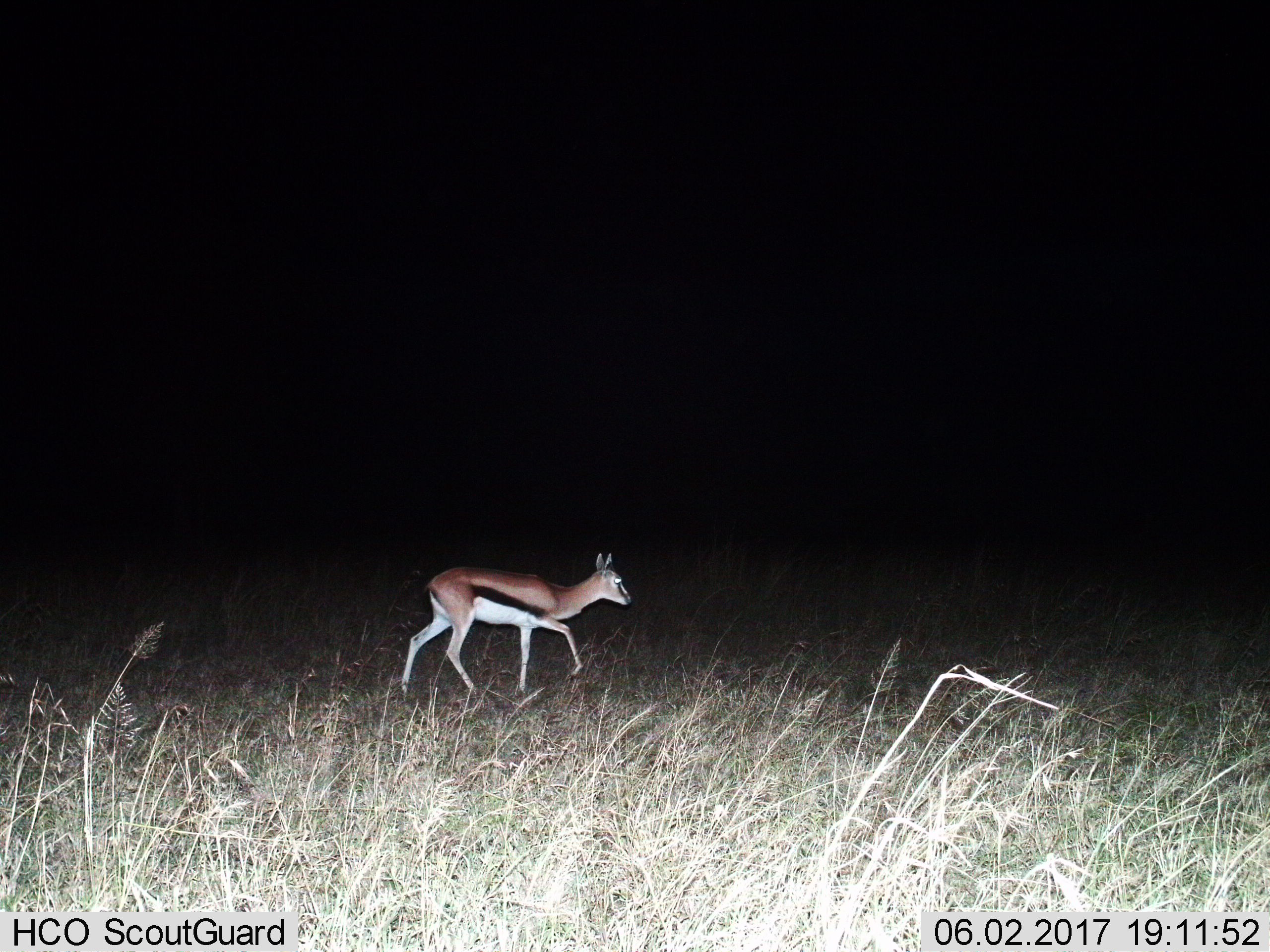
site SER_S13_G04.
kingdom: Animalia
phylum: Chordata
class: Mammalia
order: Artiodactyla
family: Bovidae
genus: Eudorcas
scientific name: Eudorcas thomsonii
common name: thomson's gazelle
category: gazellethomsons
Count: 1.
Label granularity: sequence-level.